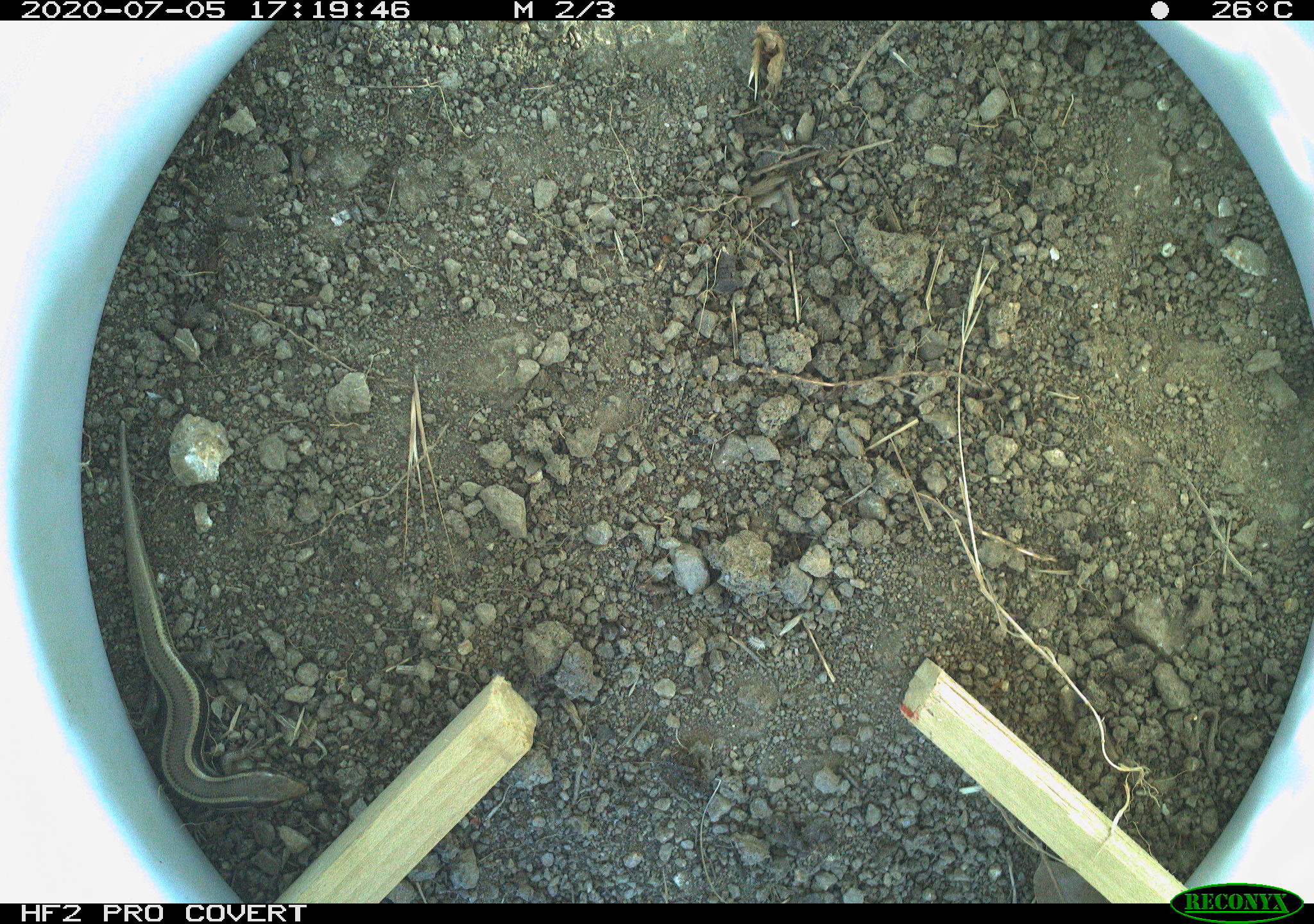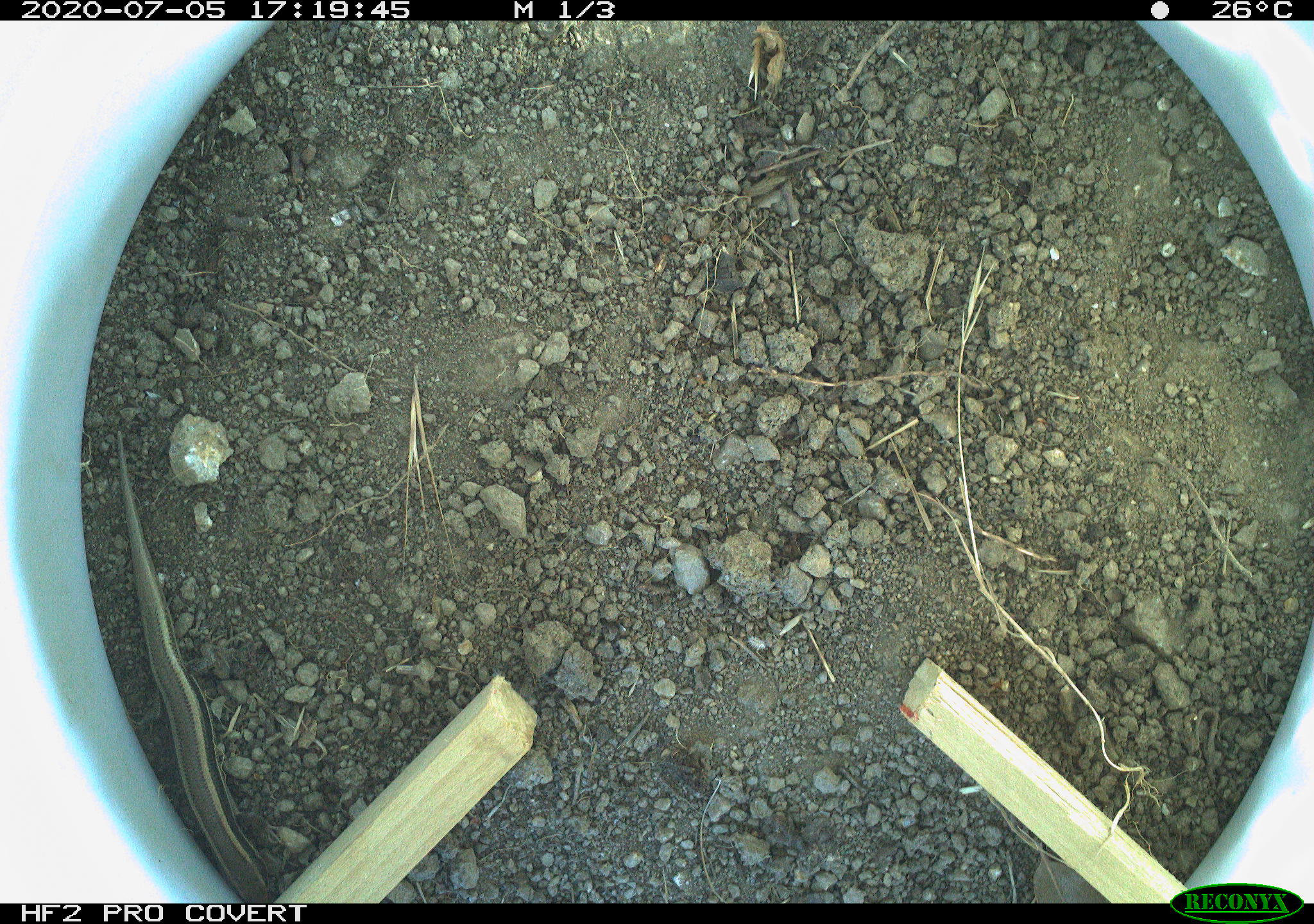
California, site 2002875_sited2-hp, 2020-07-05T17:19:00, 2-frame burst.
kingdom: Animalia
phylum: Chordata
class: Reptilia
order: Squamata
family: Scincidae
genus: Plestiodon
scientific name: Plestiodon skiltonianus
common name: western skink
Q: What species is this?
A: Western skink (Plestiodon skiltonianus).